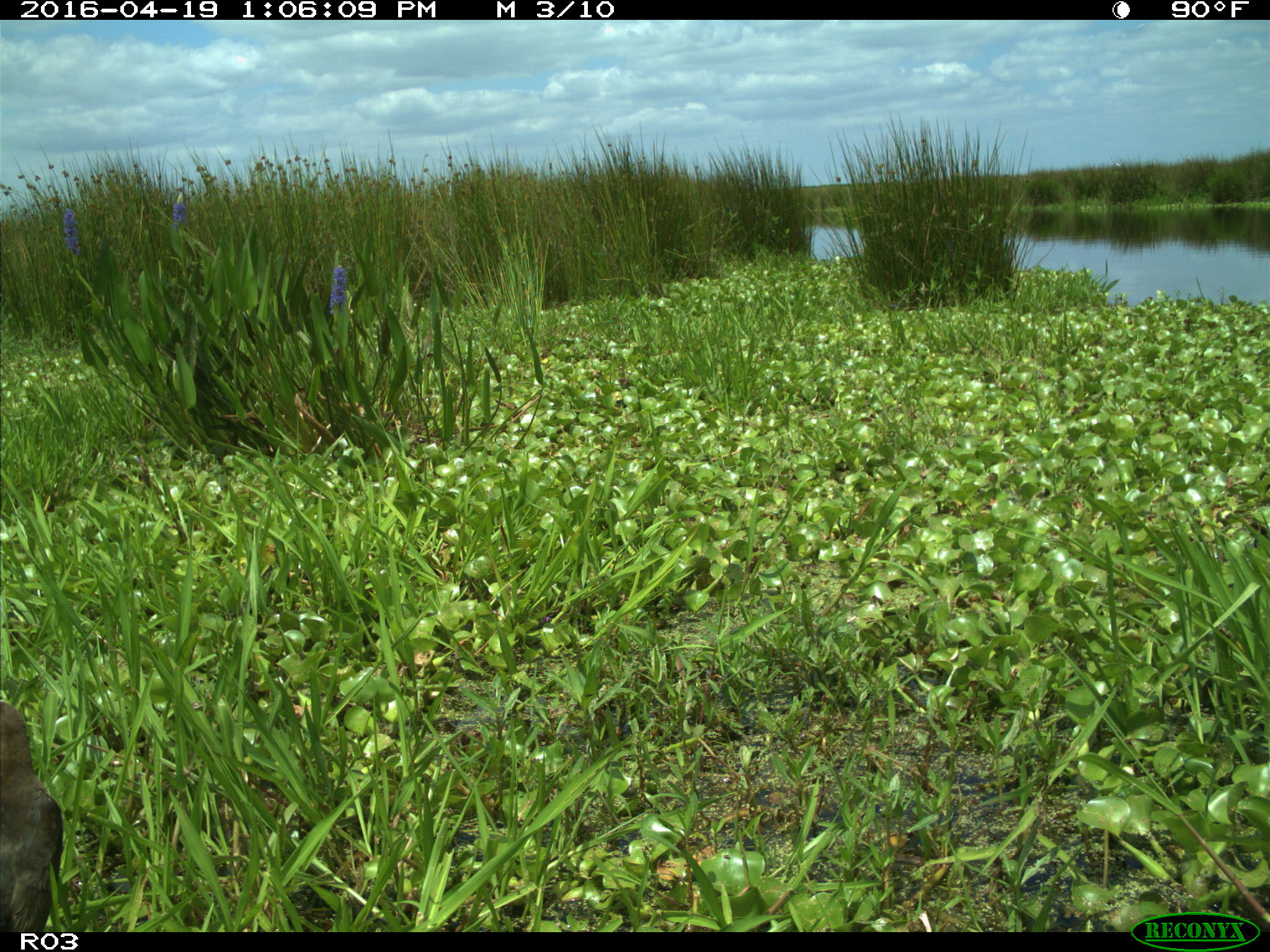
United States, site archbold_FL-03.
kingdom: Animalia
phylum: Chordata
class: Aves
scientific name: Aves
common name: birds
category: unidentified bird